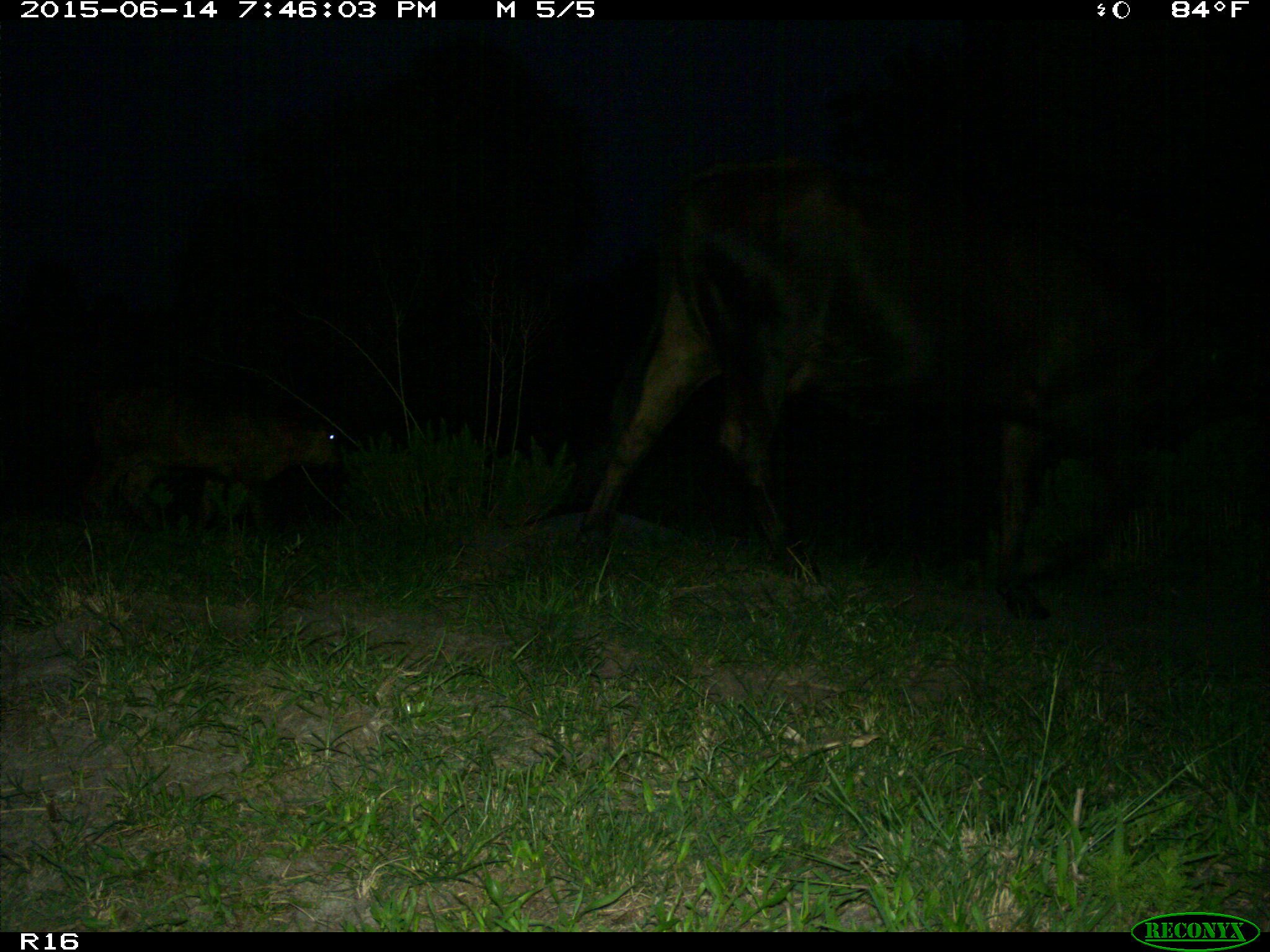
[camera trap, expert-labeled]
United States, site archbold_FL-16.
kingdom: Animalia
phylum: Chordata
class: Mammalia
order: Artiodactyla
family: Bovidae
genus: Bos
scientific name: Bos taurus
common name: domestic cow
Bos taurus (domestic cow).